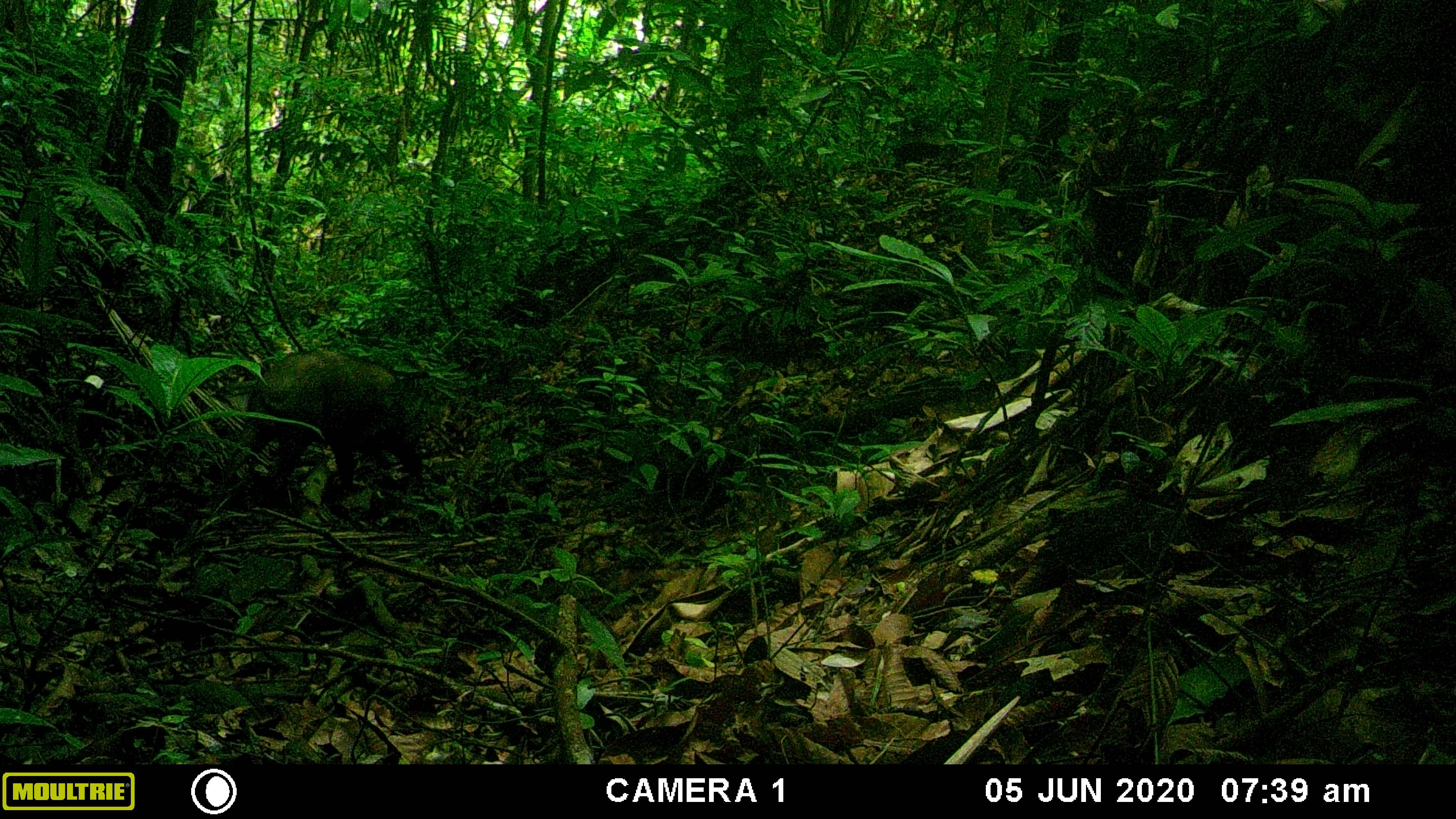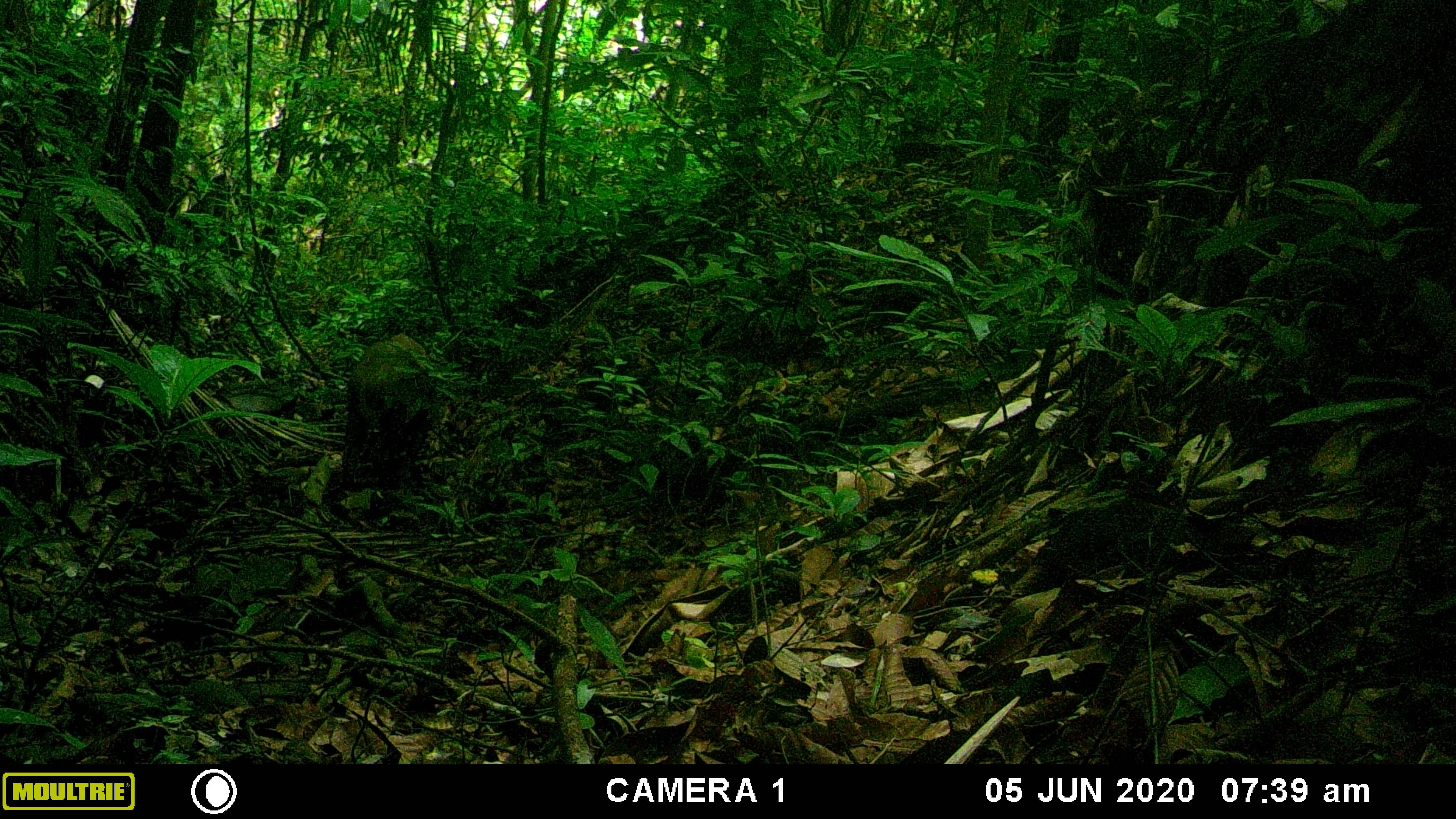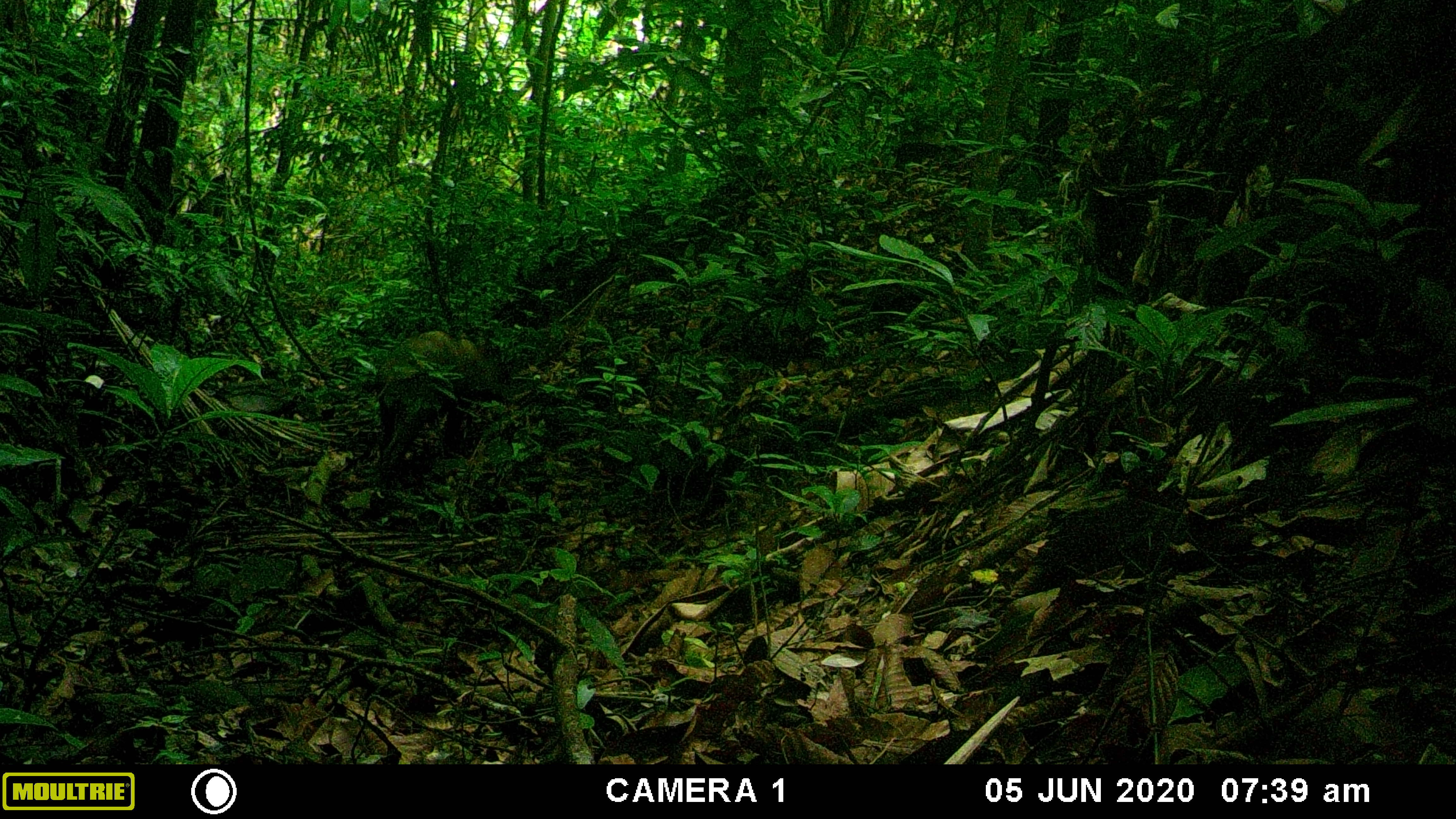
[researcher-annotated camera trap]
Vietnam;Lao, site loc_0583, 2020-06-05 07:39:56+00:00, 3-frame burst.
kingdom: Animalia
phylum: Chordata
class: Mammalia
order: Artiodactyla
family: Suidae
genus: Sus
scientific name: Sus scrofa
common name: eurasian wild pig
Eurasian wild pig (Sus scrofa). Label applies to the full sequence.